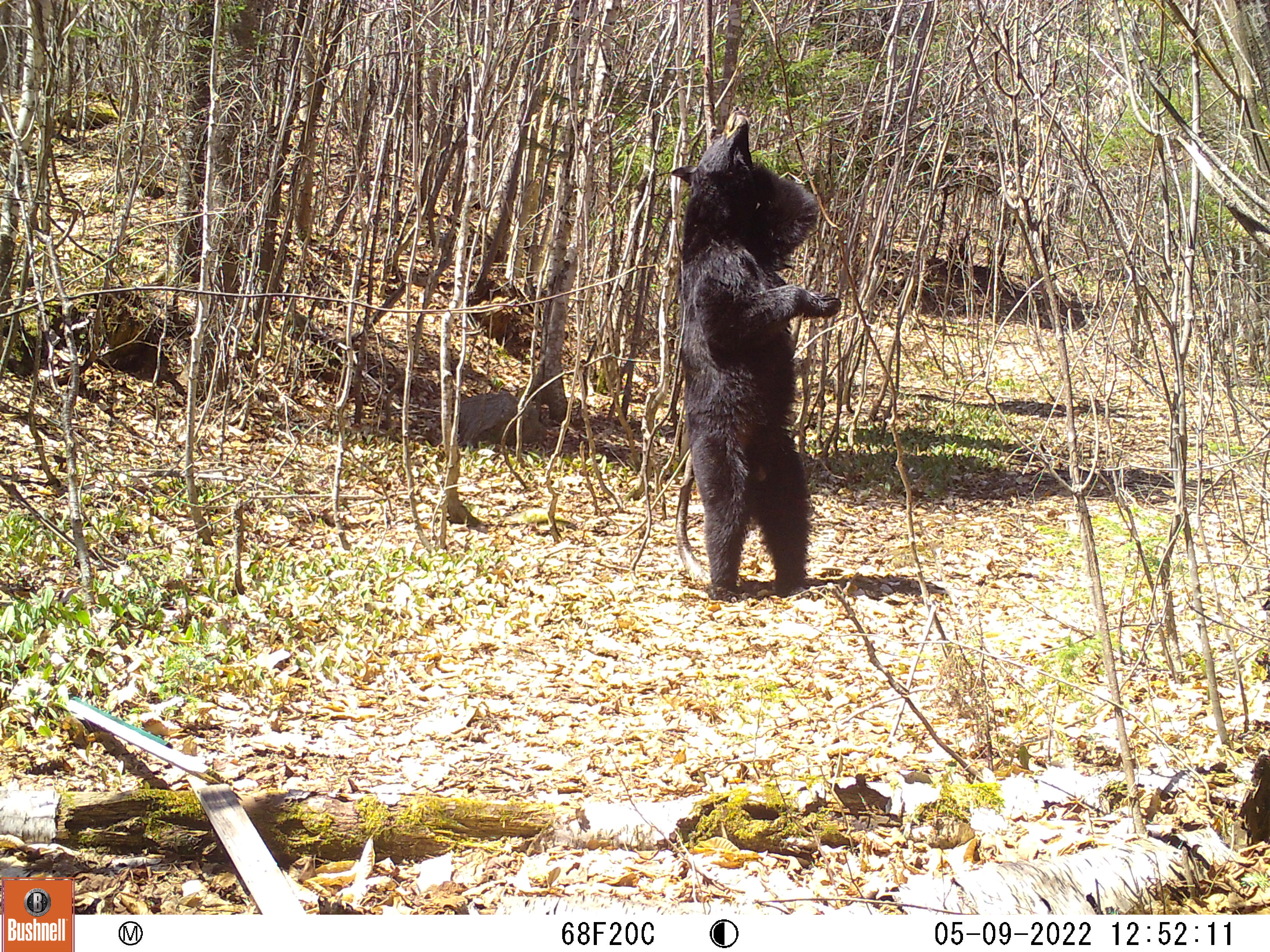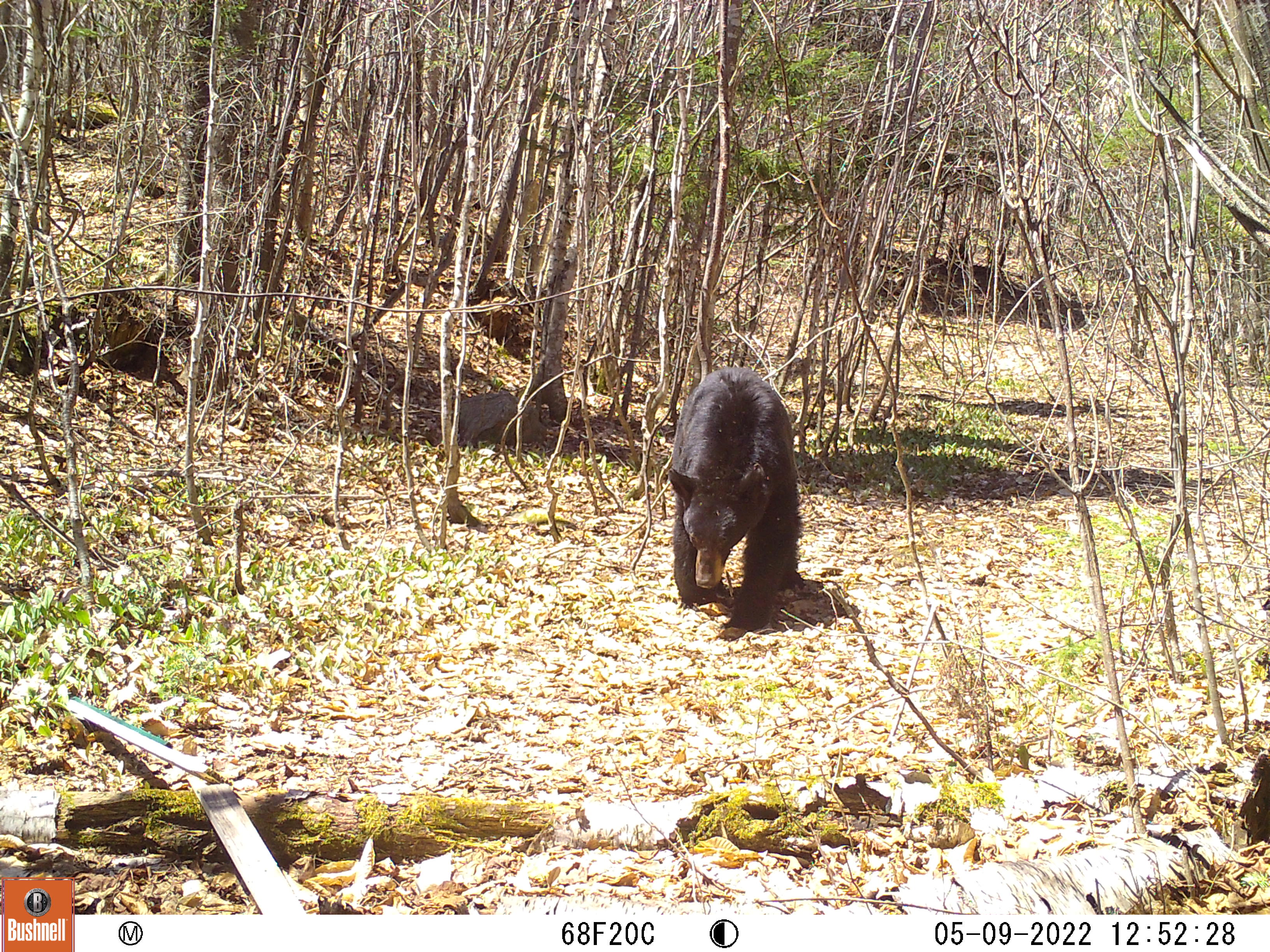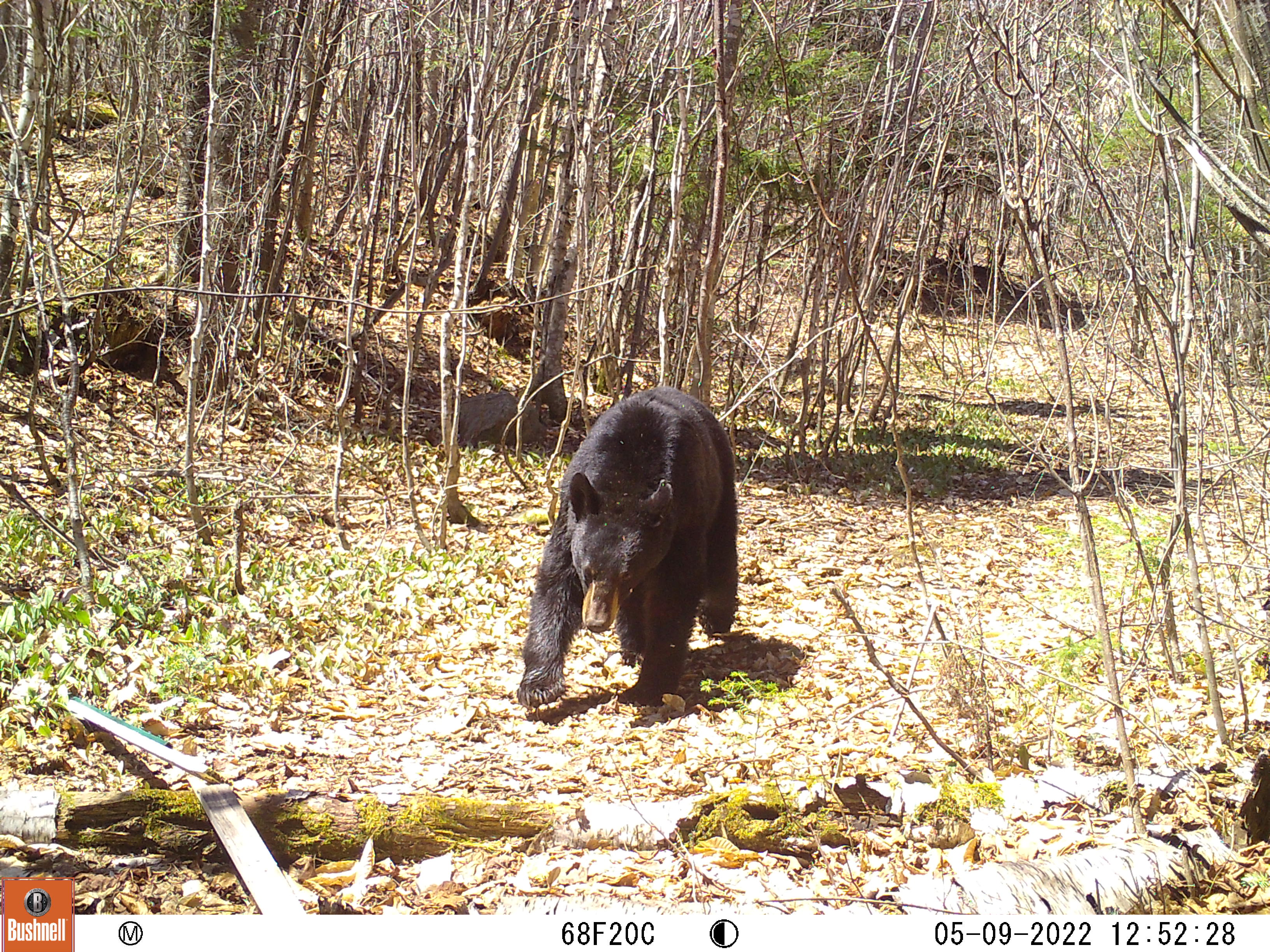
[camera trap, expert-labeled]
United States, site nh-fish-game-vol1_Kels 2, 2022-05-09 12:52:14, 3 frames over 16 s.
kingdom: Animalia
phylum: Chordata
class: Mammalia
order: Carnivora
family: Ursidae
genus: Ursus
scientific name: Ursus americanus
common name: black bear